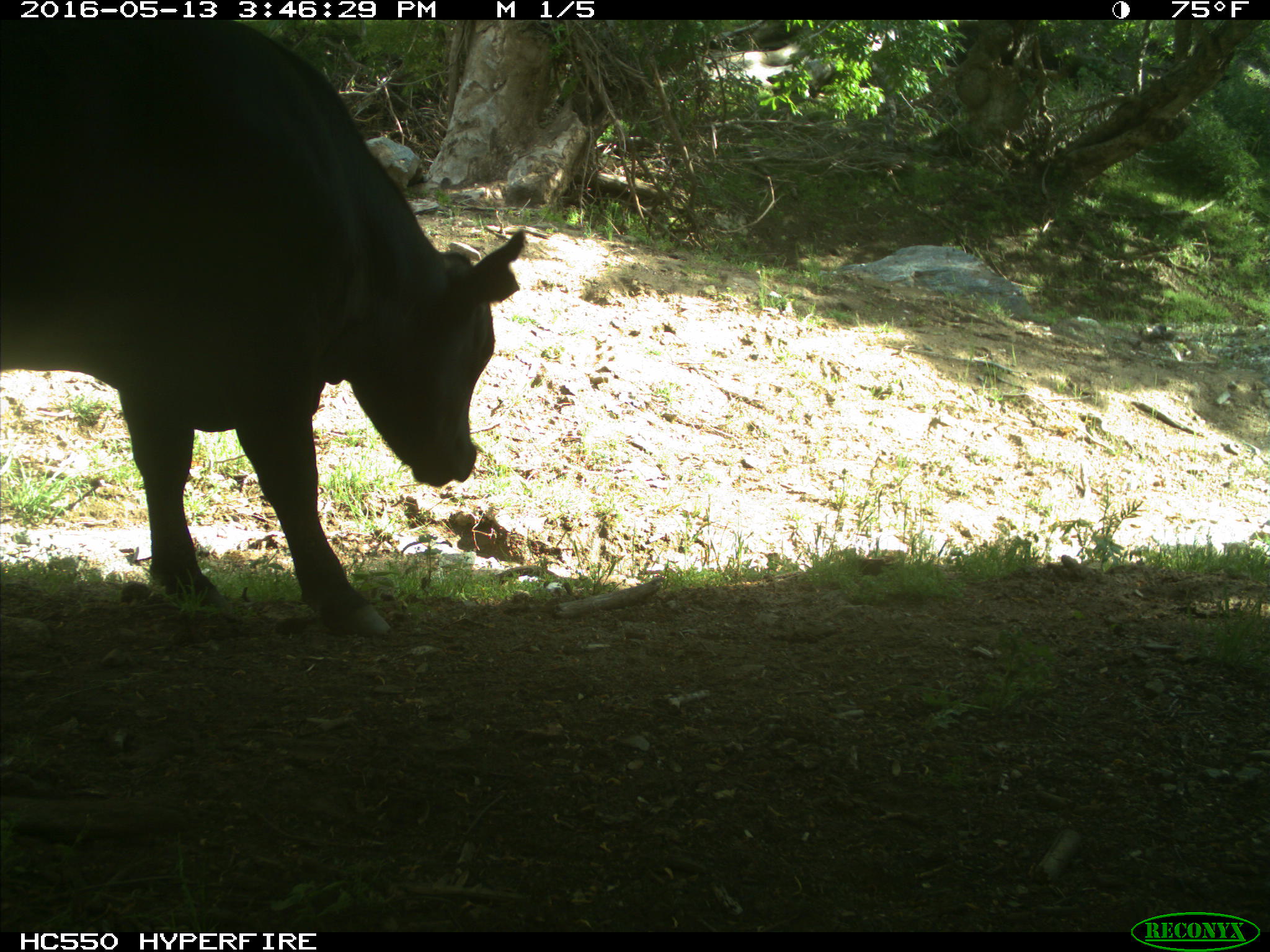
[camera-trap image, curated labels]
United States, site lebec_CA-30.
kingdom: Animalia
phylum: Chordata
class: Mammalia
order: Artiodactyla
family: Bovidae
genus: Bos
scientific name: Bos taurus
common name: domestic cow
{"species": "Bos taurus (domestic cow)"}